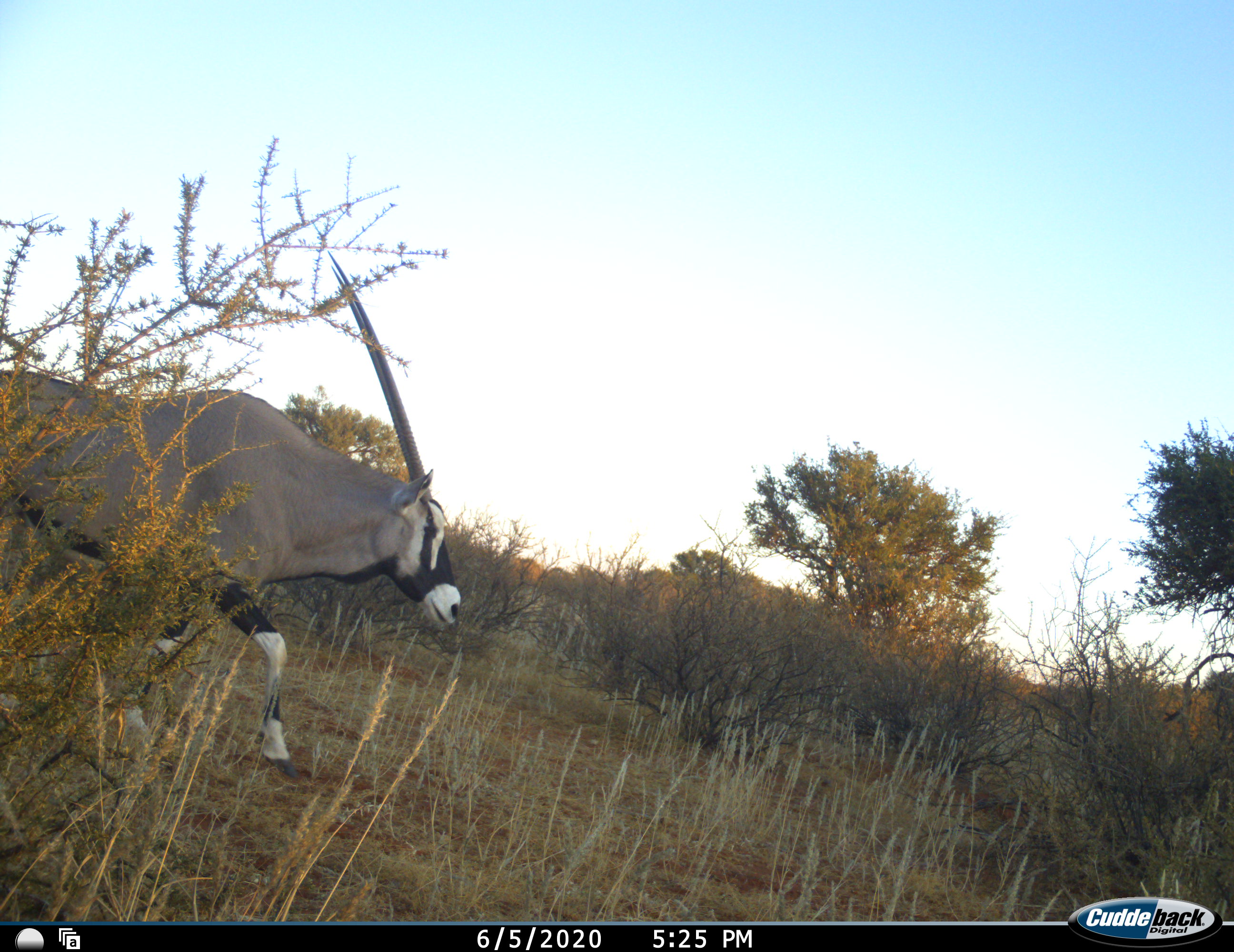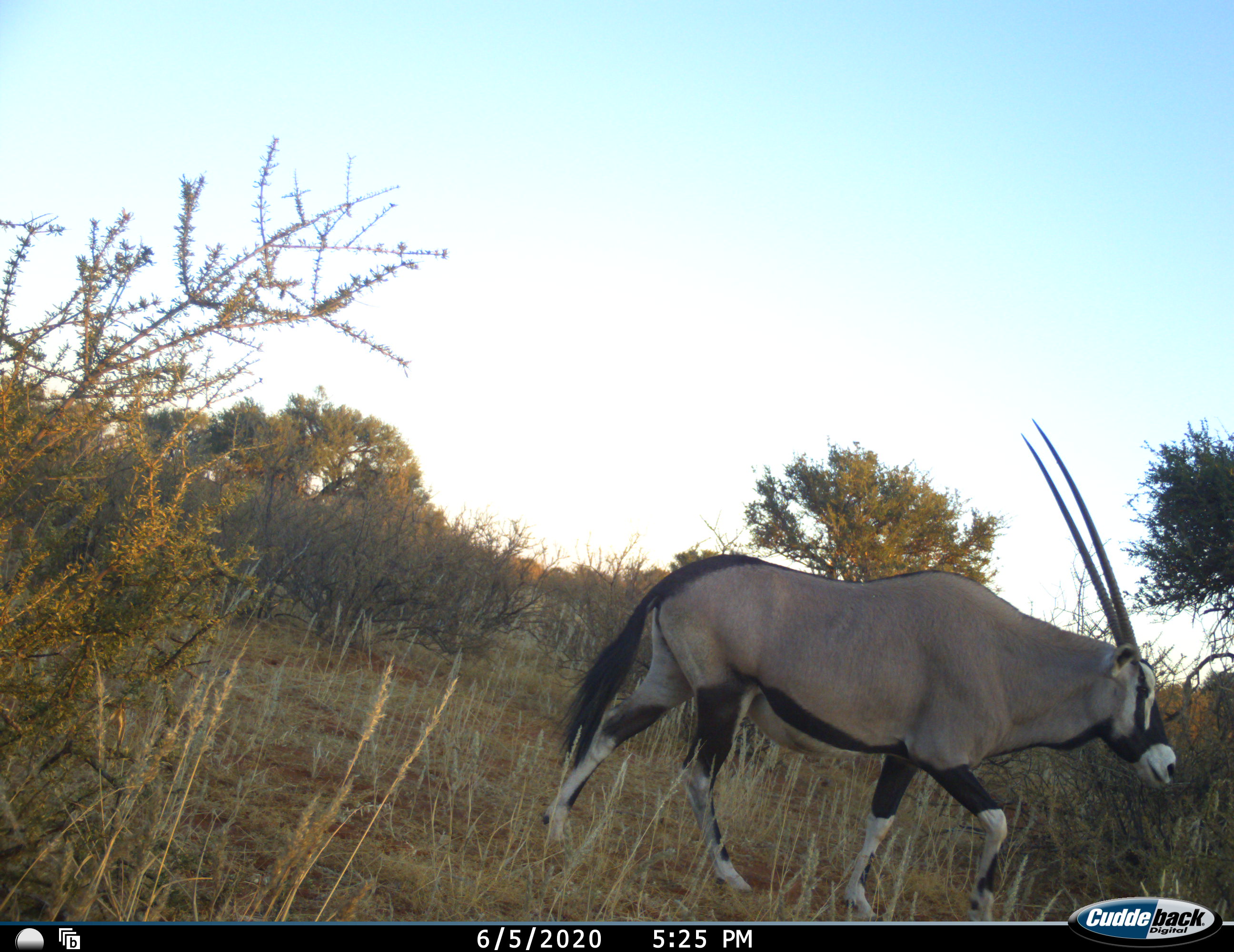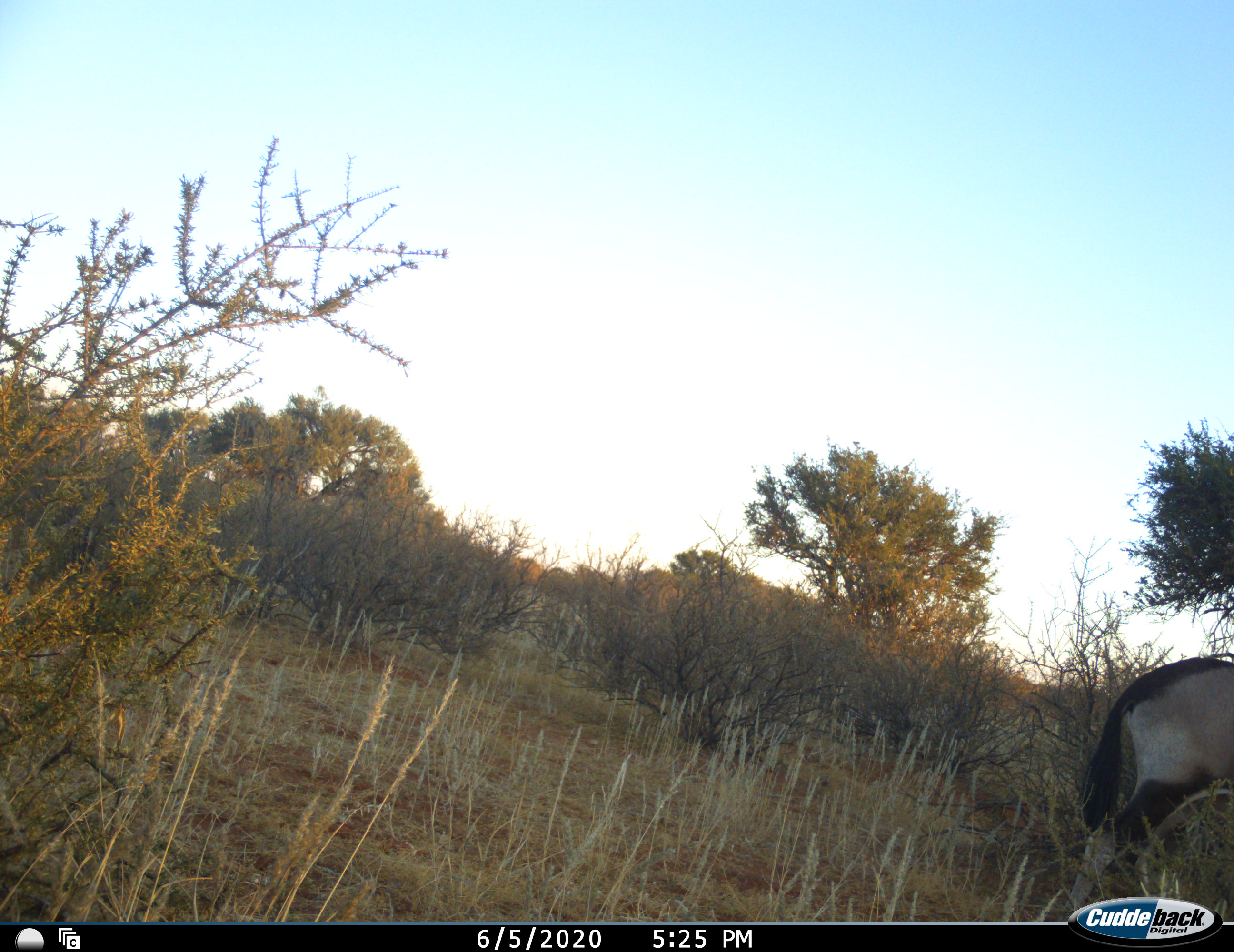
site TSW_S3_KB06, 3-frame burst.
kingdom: Animalia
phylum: Chordata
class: Mammalia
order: Artiodactyla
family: Bovidae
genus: Oryx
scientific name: Oryx gazella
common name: gemsbok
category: oryx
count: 1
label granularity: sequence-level